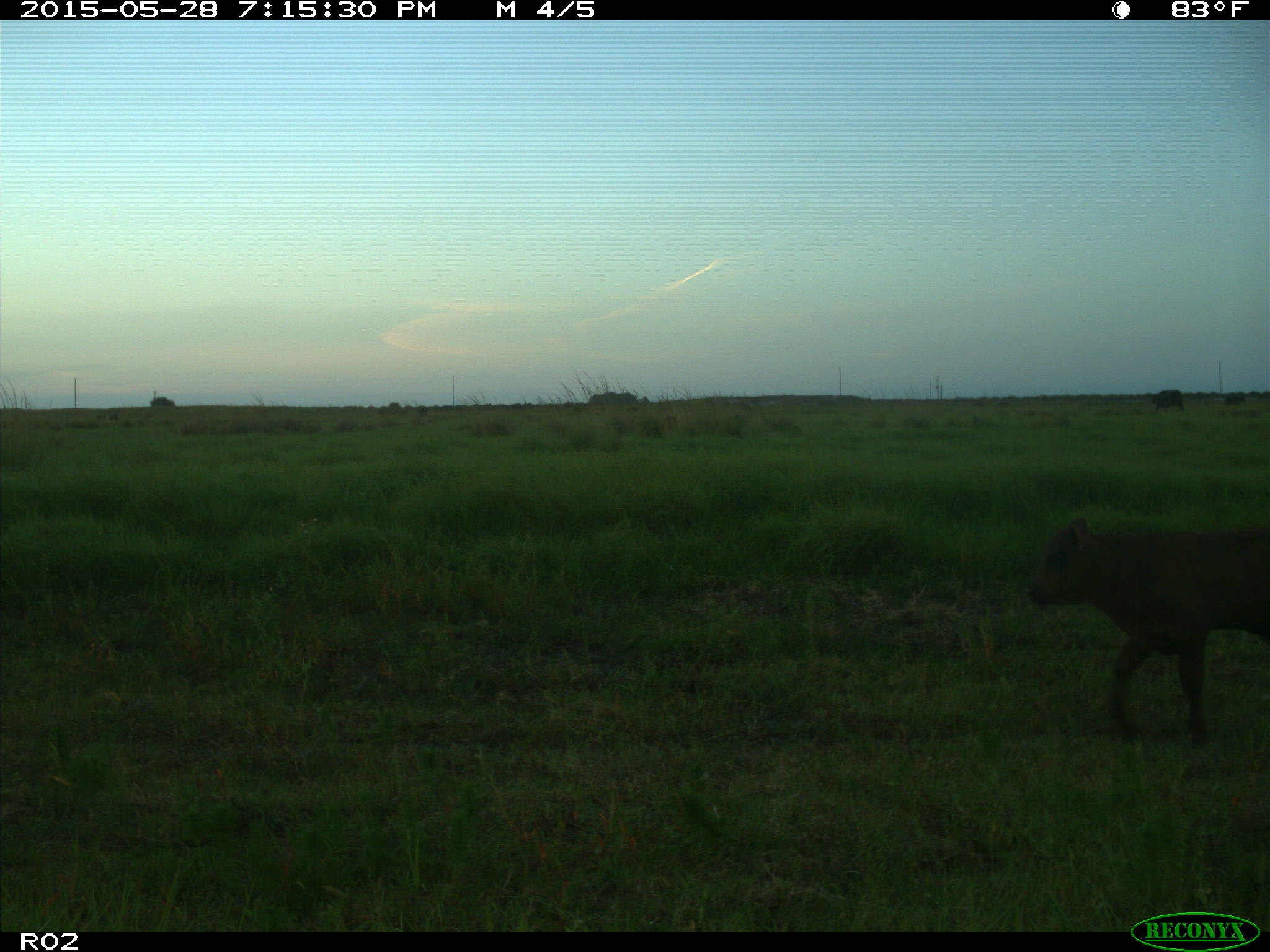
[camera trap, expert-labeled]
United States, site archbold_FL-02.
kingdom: Animalia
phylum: Chordata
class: Mammalia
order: Artiodactyla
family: Bovidae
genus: Bos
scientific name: Bos taurus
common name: domestic cow